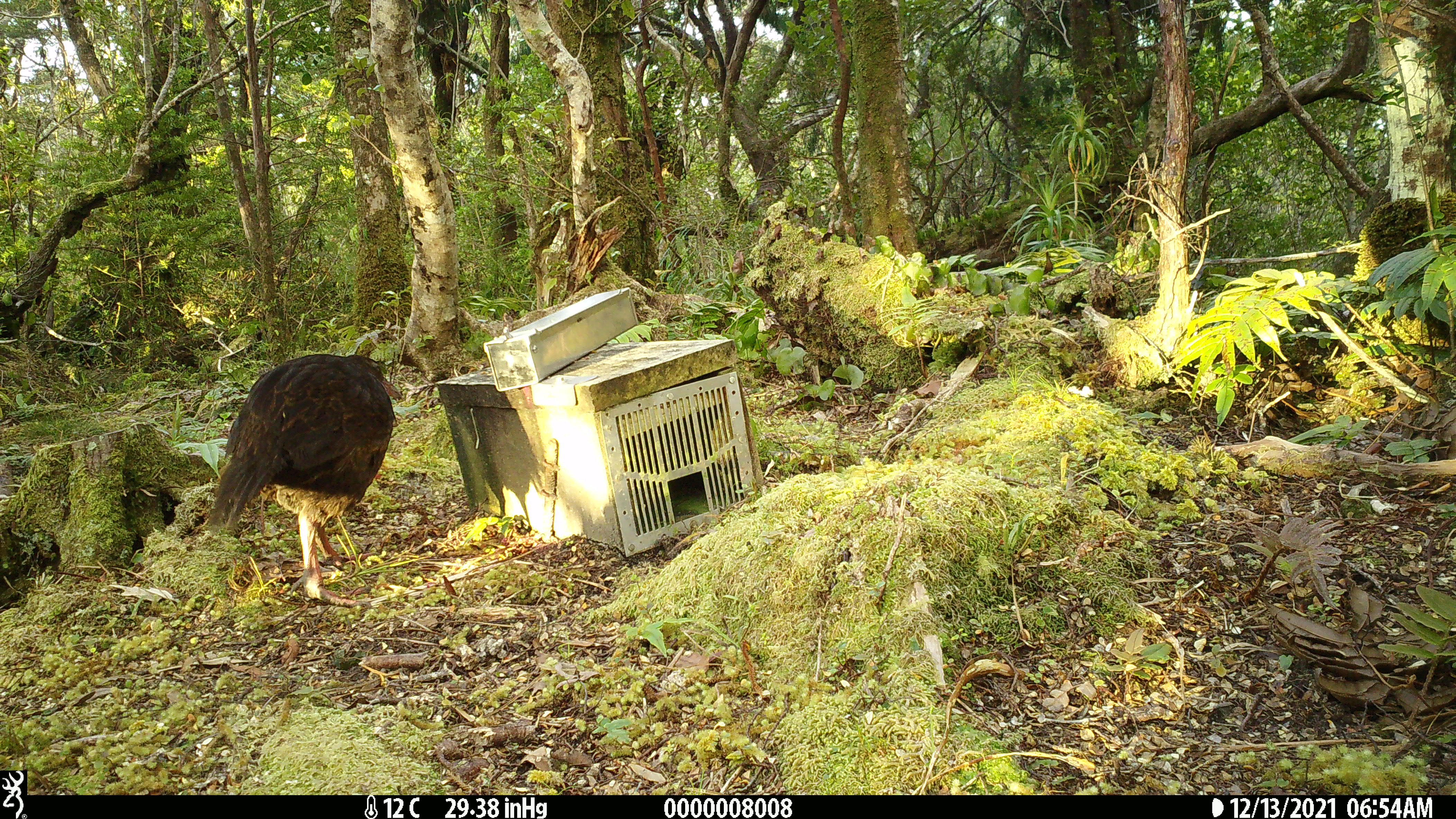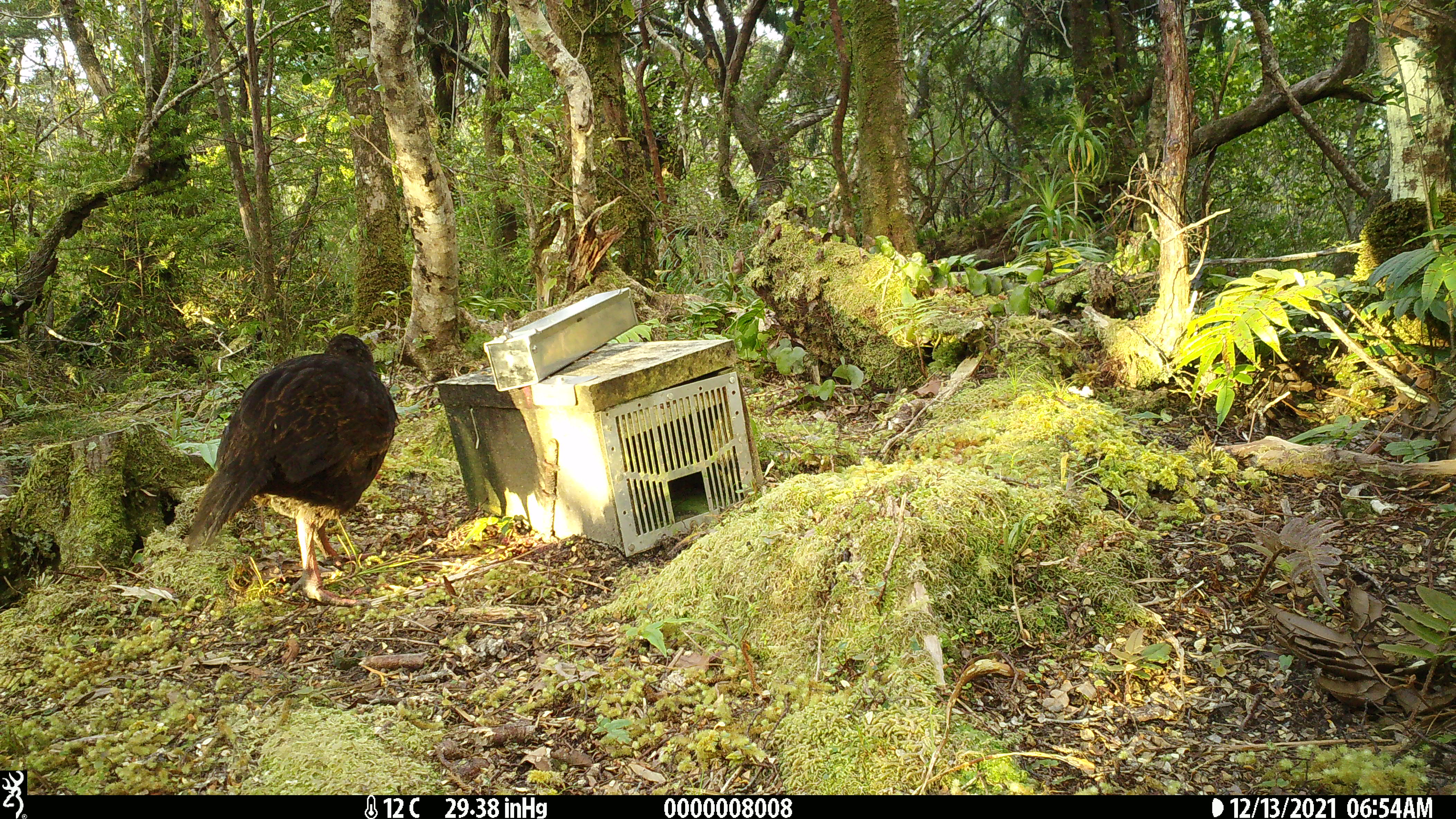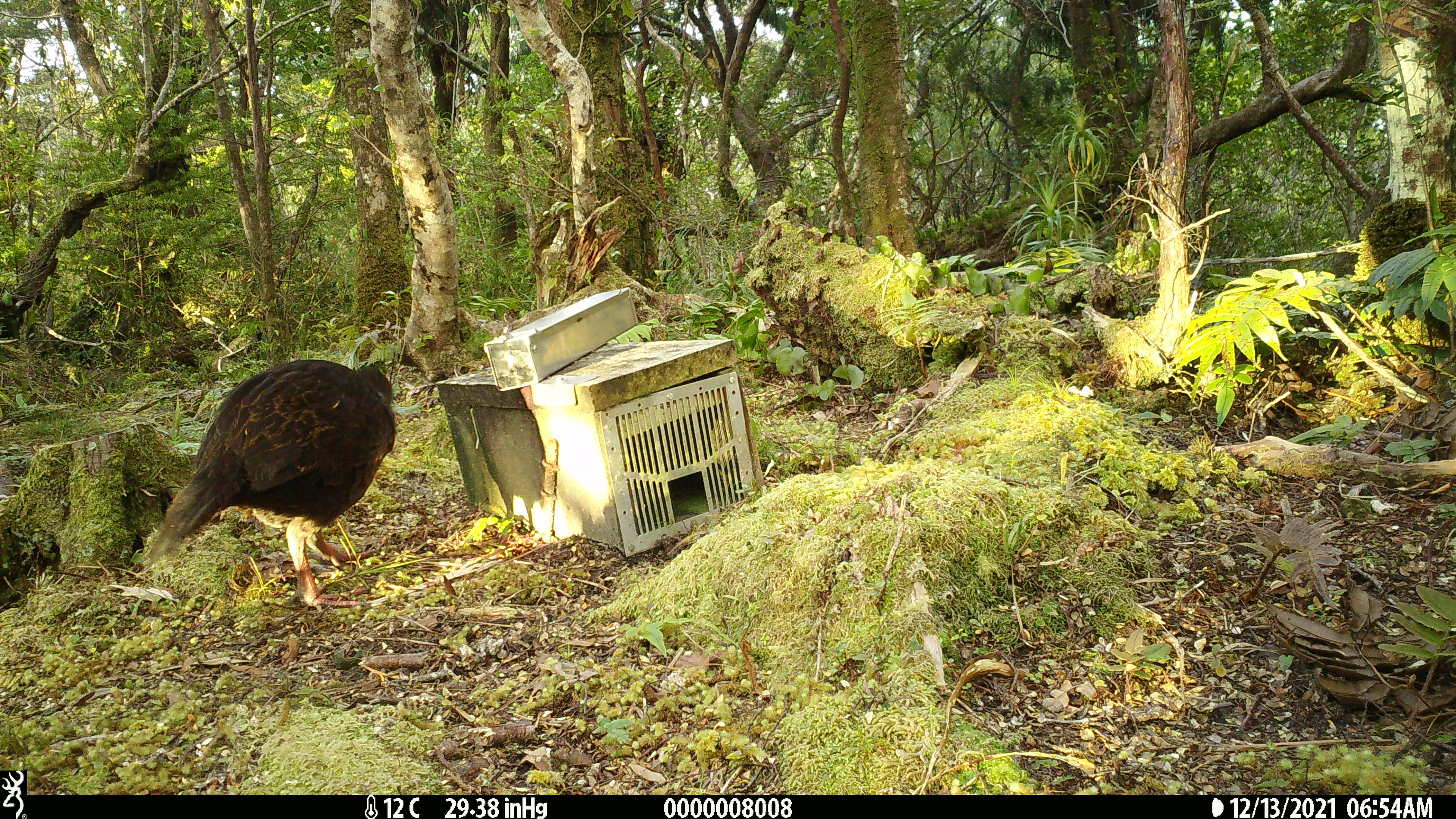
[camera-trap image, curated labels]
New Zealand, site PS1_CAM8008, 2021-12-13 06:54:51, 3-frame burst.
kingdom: Animalia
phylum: Chordata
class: Aves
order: Gruiformes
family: Rallidae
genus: Gallirallus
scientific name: Gallirallus australis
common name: weka